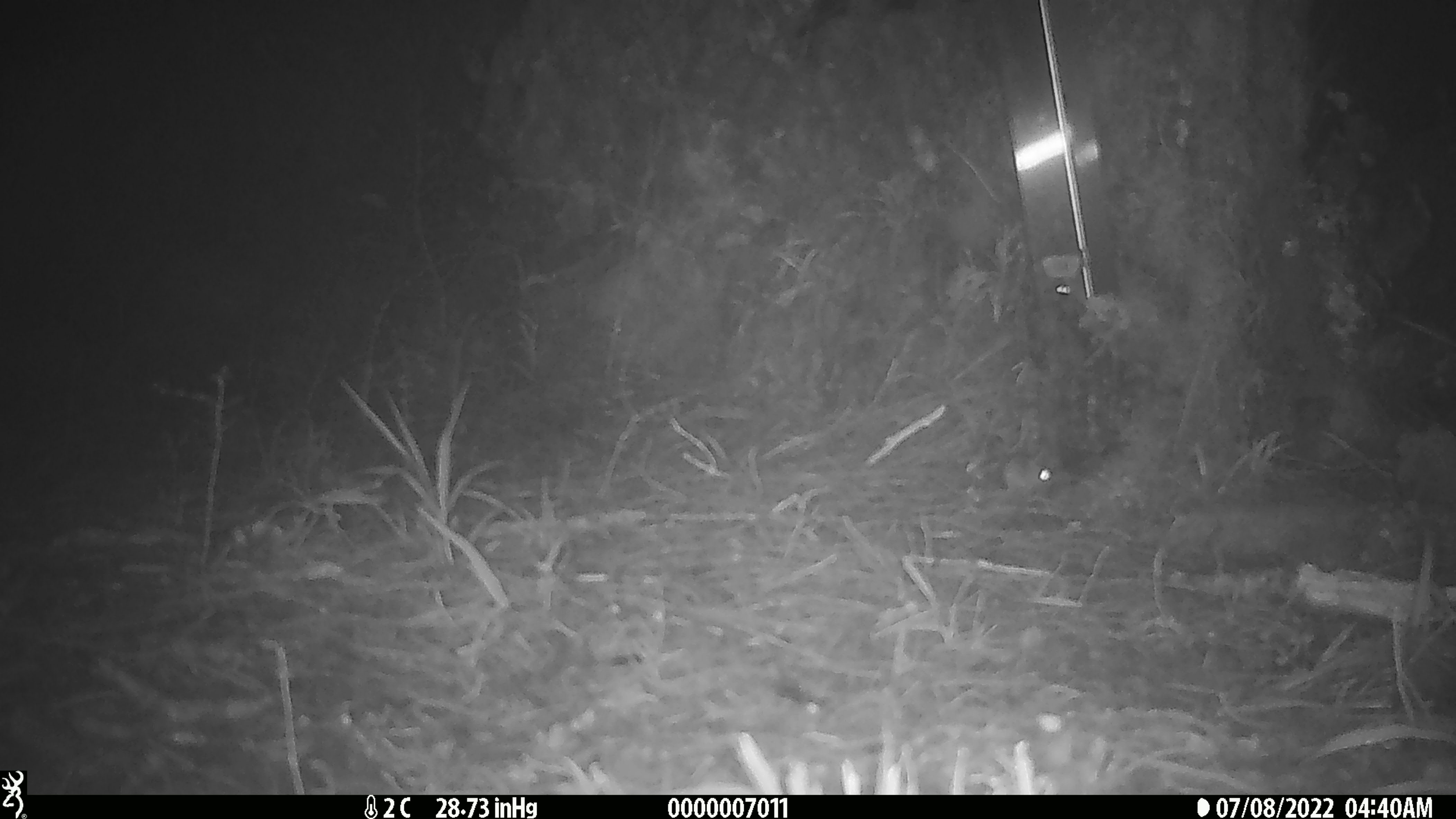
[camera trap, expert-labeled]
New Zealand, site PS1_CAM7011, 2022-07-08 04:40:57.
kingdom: Animalia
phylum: Chordata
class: Mammalia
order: Rodentia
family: Muridae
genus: Mus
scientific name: Mus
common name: mouse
Mouse (Mus).